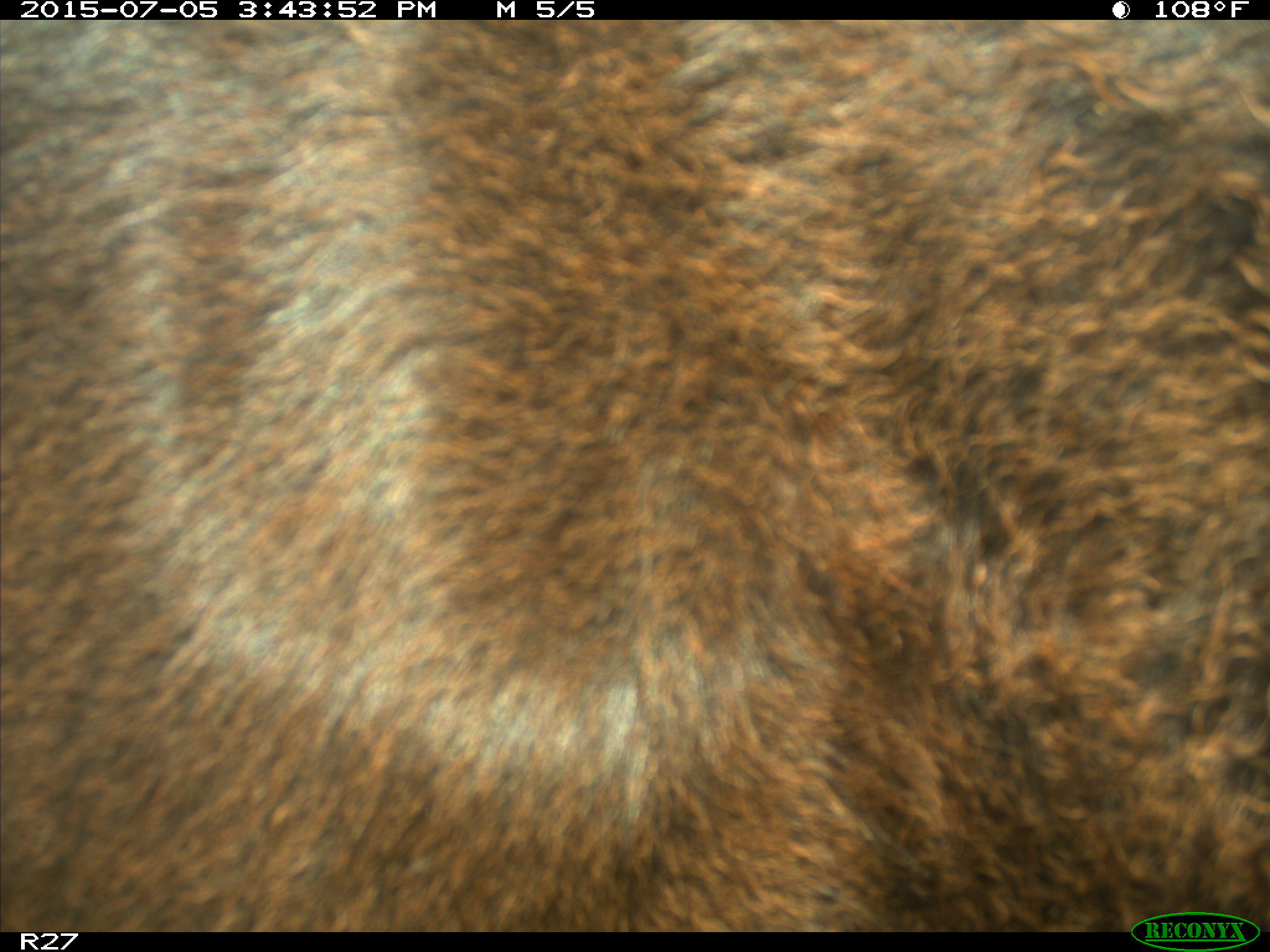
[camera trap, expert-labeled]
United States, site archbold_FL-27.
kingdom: Animalia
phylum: Chordata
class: Mammalia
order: Artiodactyla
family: Bovidae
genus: Bos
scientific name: Bos taurus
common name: domestic cow